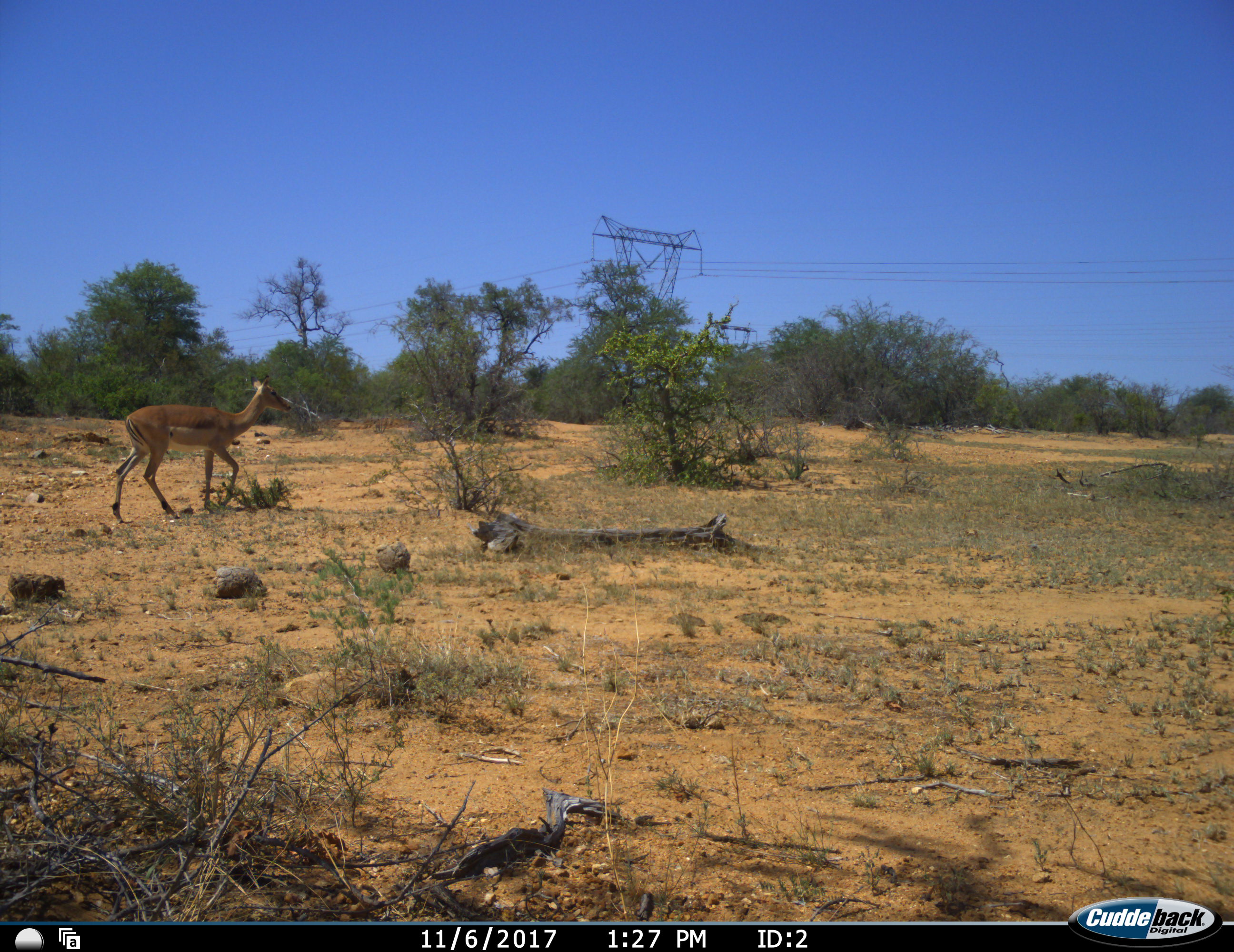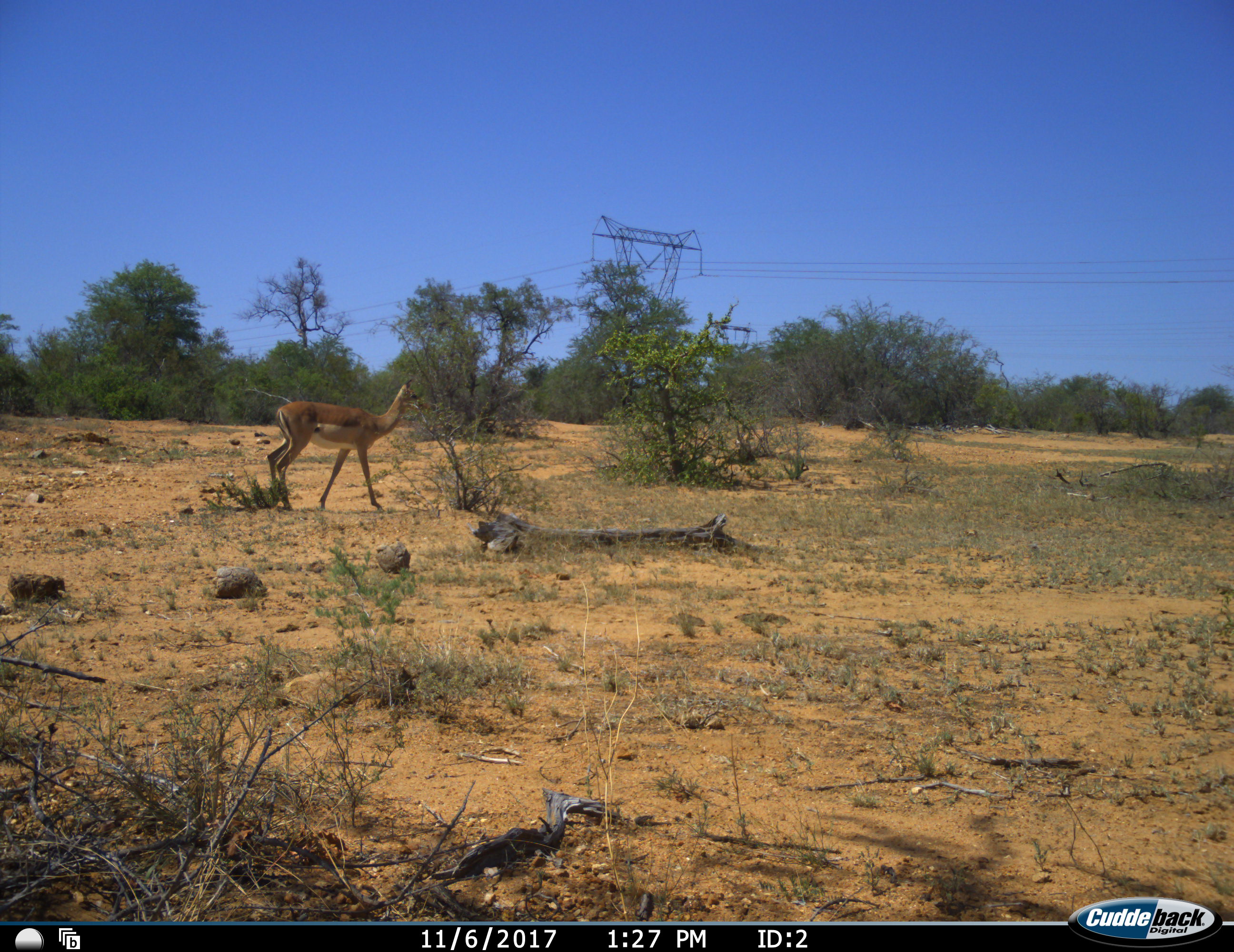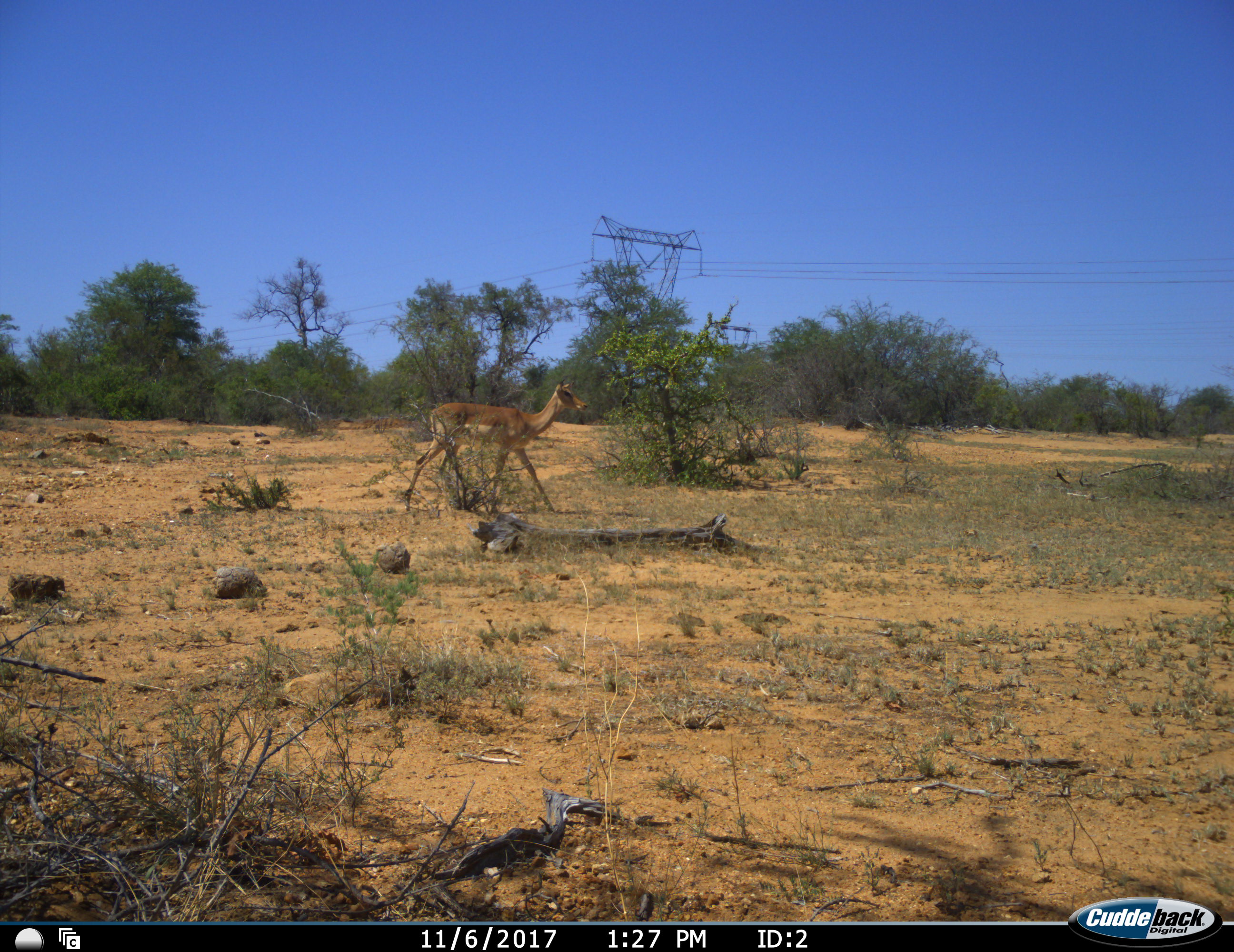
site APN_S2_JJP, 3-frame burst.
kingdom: Animalia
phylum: Chordata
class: Mammalia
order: Artiodactyla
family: Bovidae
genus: Aepyceros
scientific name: Aepyceros melampus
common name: impala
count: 1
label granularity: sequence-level